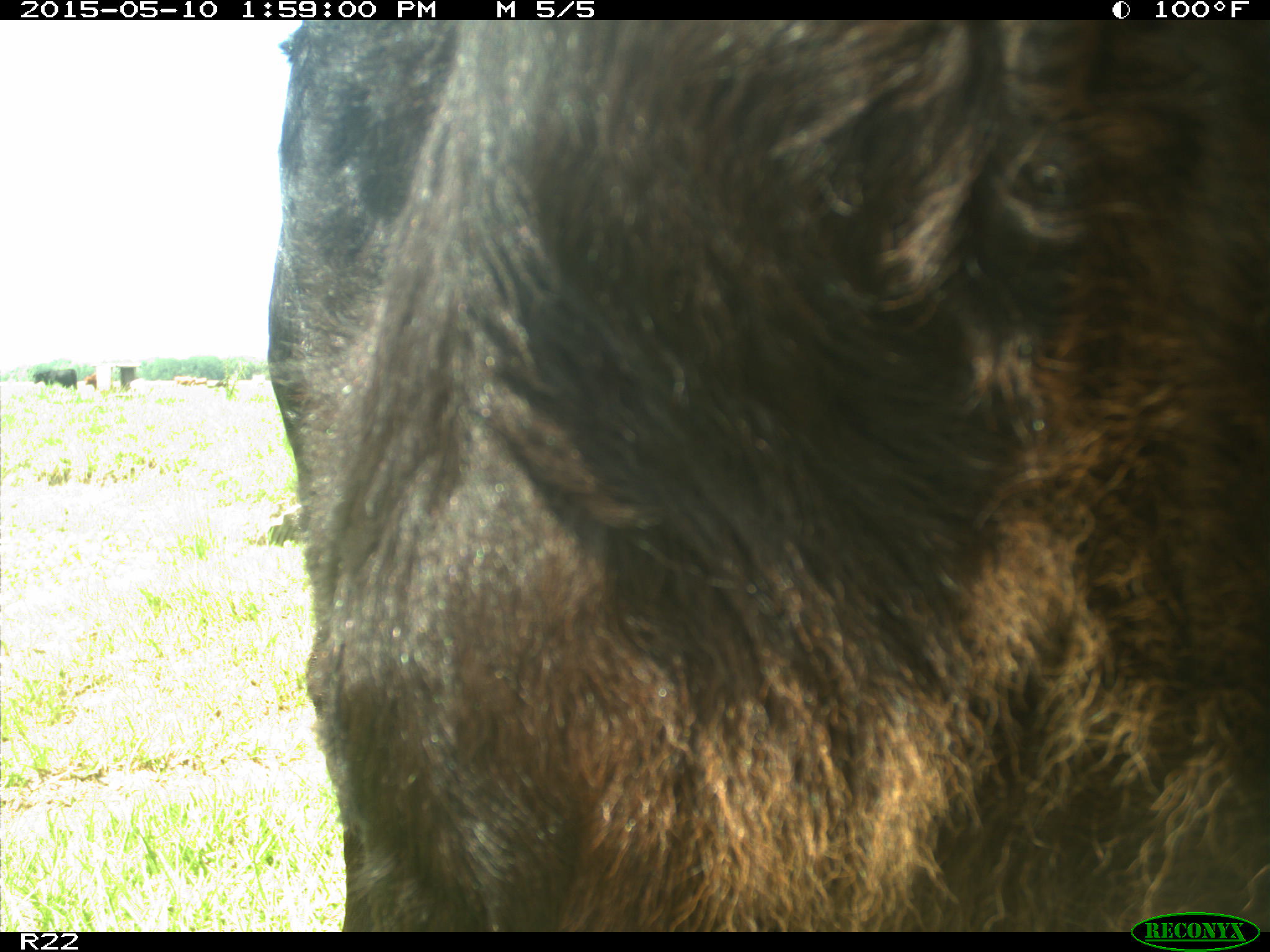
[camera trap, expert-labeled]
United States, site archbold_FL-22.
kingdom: Animalia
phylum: Chordata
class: Mammalia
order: Artiodactyla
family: Bovidae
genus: Bos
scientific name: Bos taurus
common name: domestic cow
Bos taurus (domestic cow).